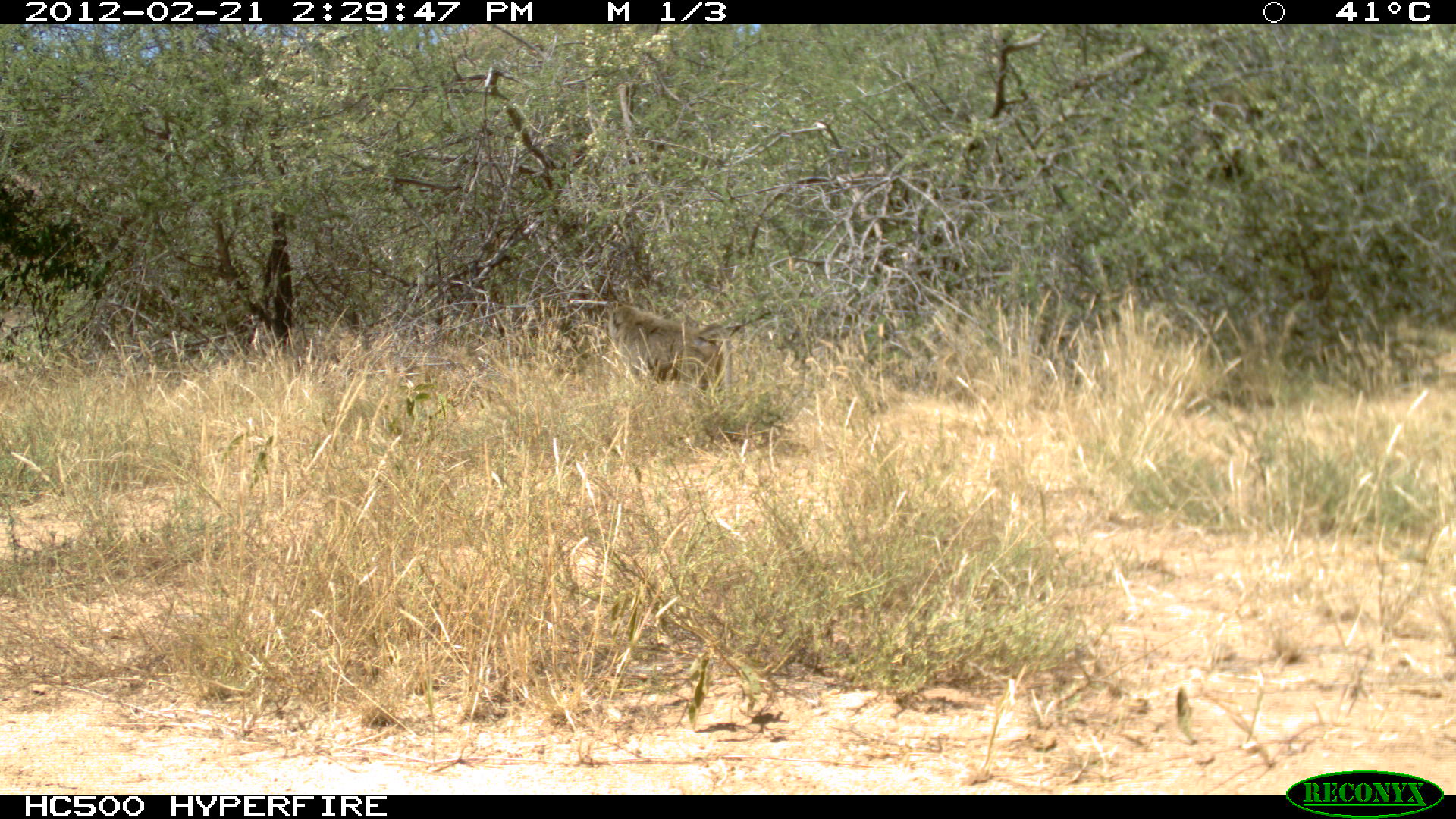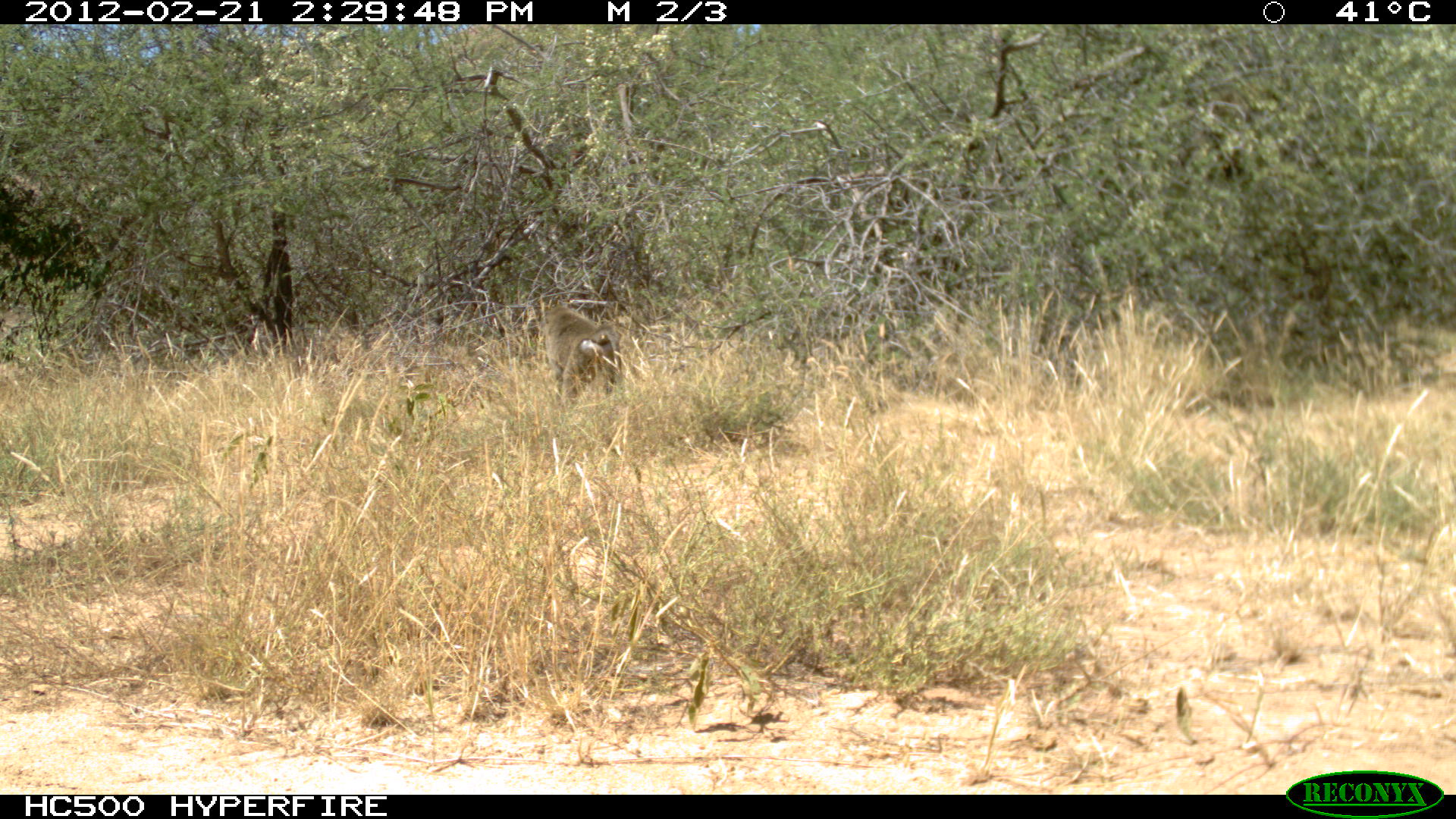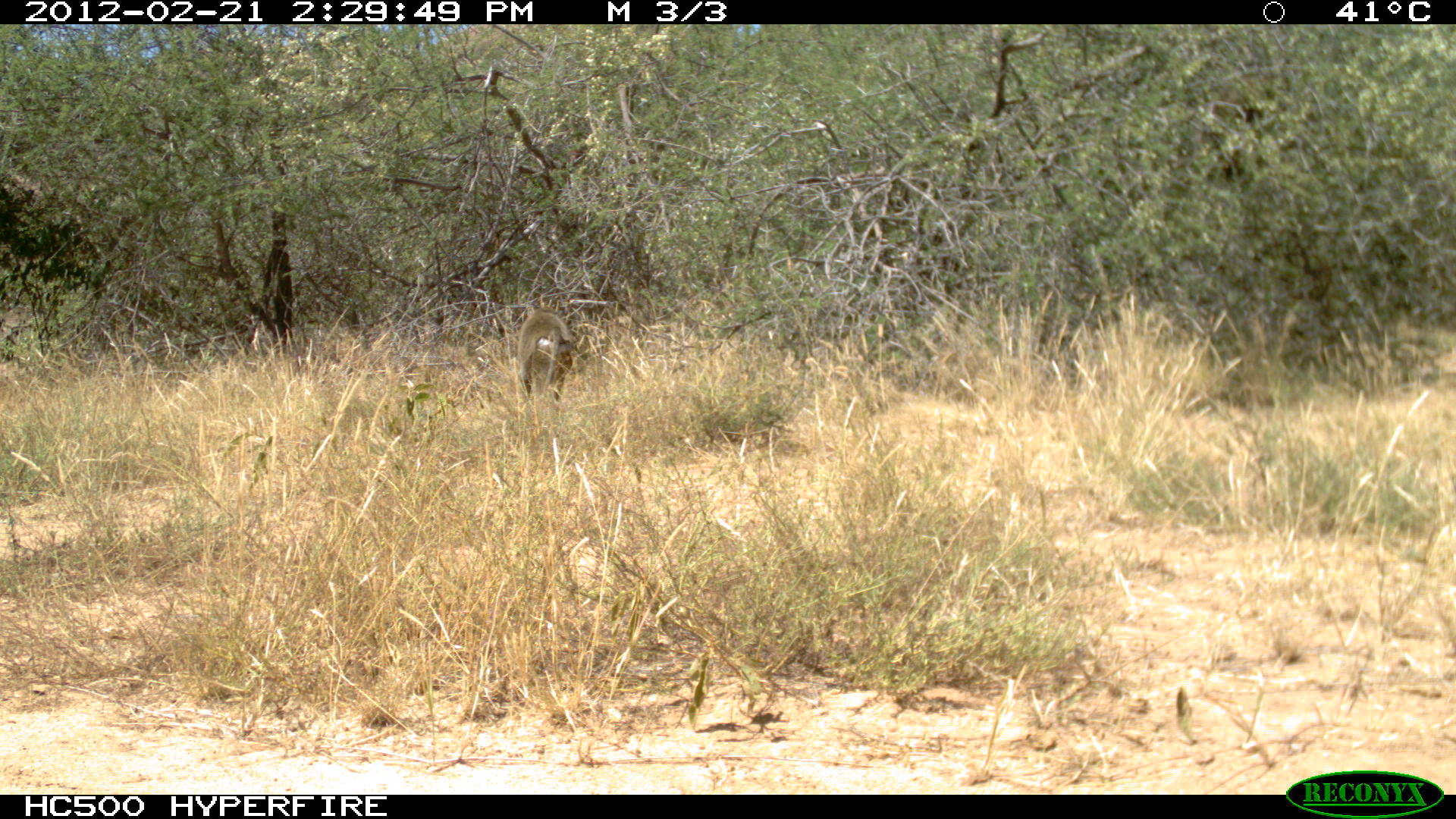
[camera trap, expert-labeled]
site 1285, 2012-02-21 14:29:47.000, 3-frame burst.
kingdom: Animalia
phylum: Chordata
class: Mammalia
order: Primates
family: Cercopithecidae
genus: Papio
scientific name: Papio anubis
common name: olive baboon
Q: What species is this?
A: Papio anubis (olive baboon).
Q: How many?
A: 1.